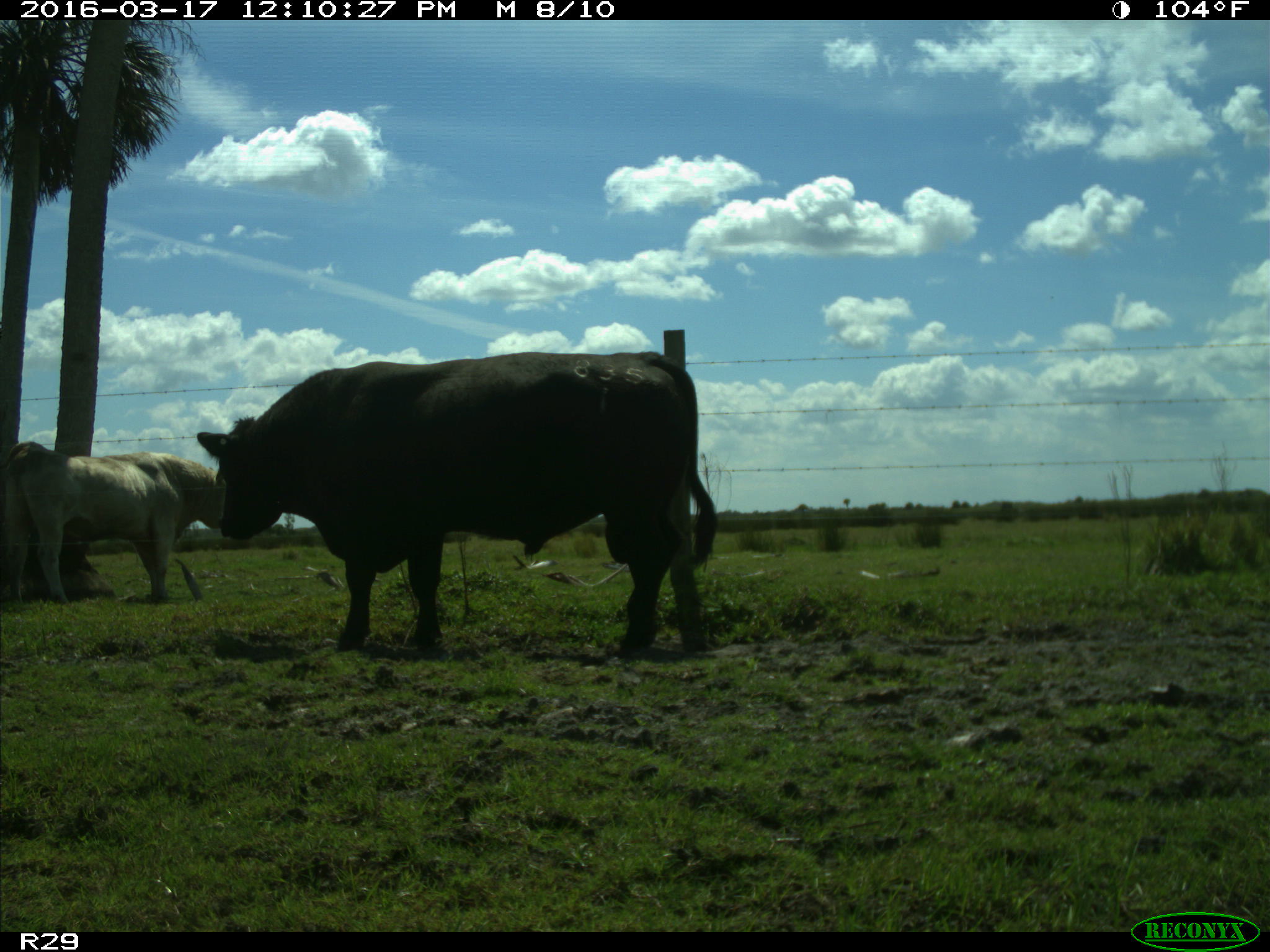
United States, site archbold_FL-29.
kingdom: Animalia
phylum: Chordata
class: Mammalia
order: Artiodactyla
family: Bovidae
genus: Bos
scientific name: Bos taurus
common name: domestic cow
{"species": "Bos taurus (domestic cow)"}